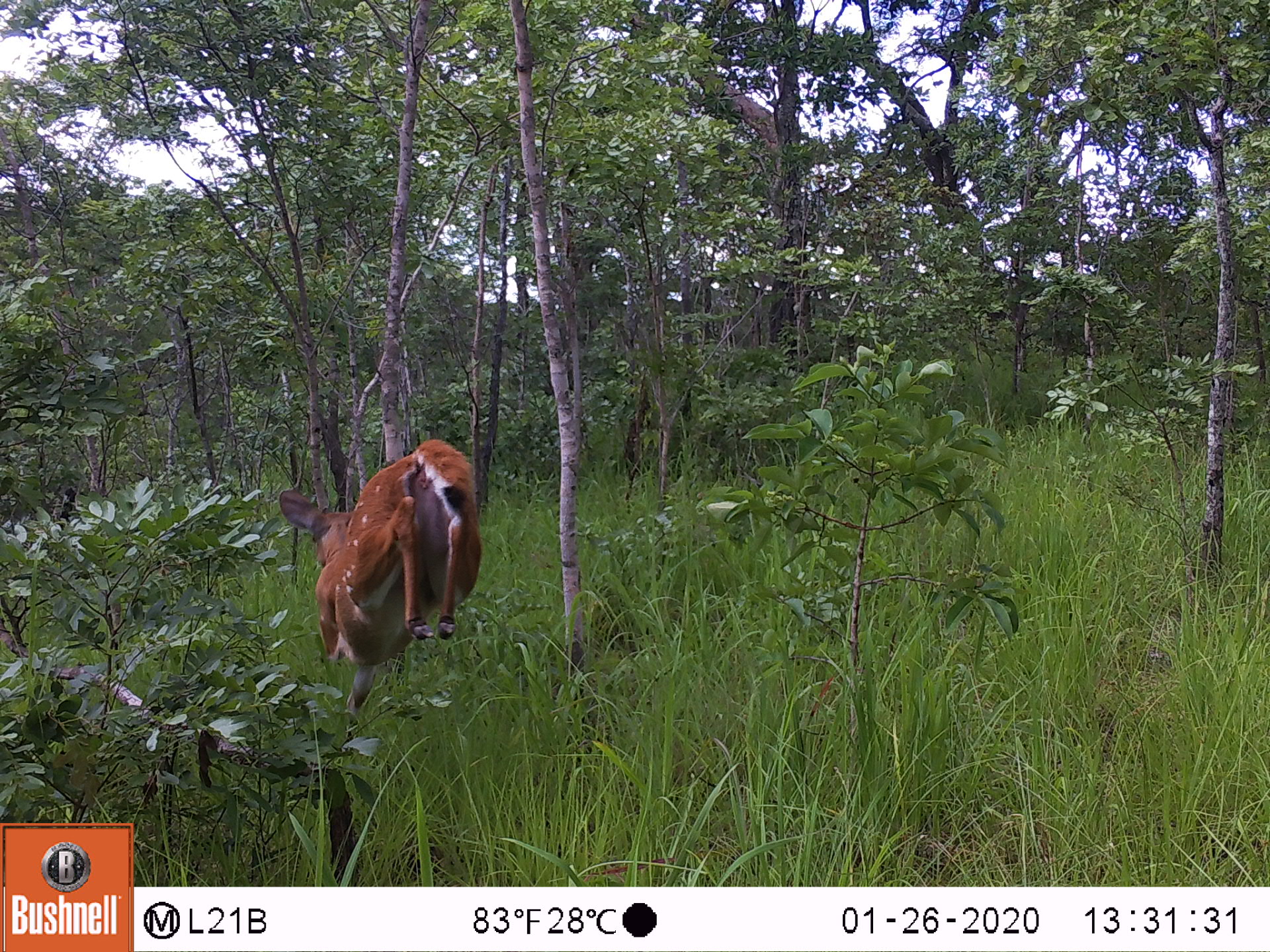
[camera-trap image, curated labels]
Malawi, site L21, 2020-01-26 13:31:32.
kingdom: Animalia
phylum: Chordata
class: Mammalia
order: Artiodactyla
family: Bovidae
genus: Tragelaphus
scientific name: Tragelaphus sylvaticus sylvaticus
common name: cape bushbuck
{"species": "cape bushbuck (Tragelaphus sylvaticus sylvaticus)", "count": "1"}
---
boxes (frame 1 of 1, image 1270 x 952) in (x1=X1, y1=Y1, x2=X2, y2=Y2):
cape bushbuck: (x1=276, y1=436, x2=487, y2=728)